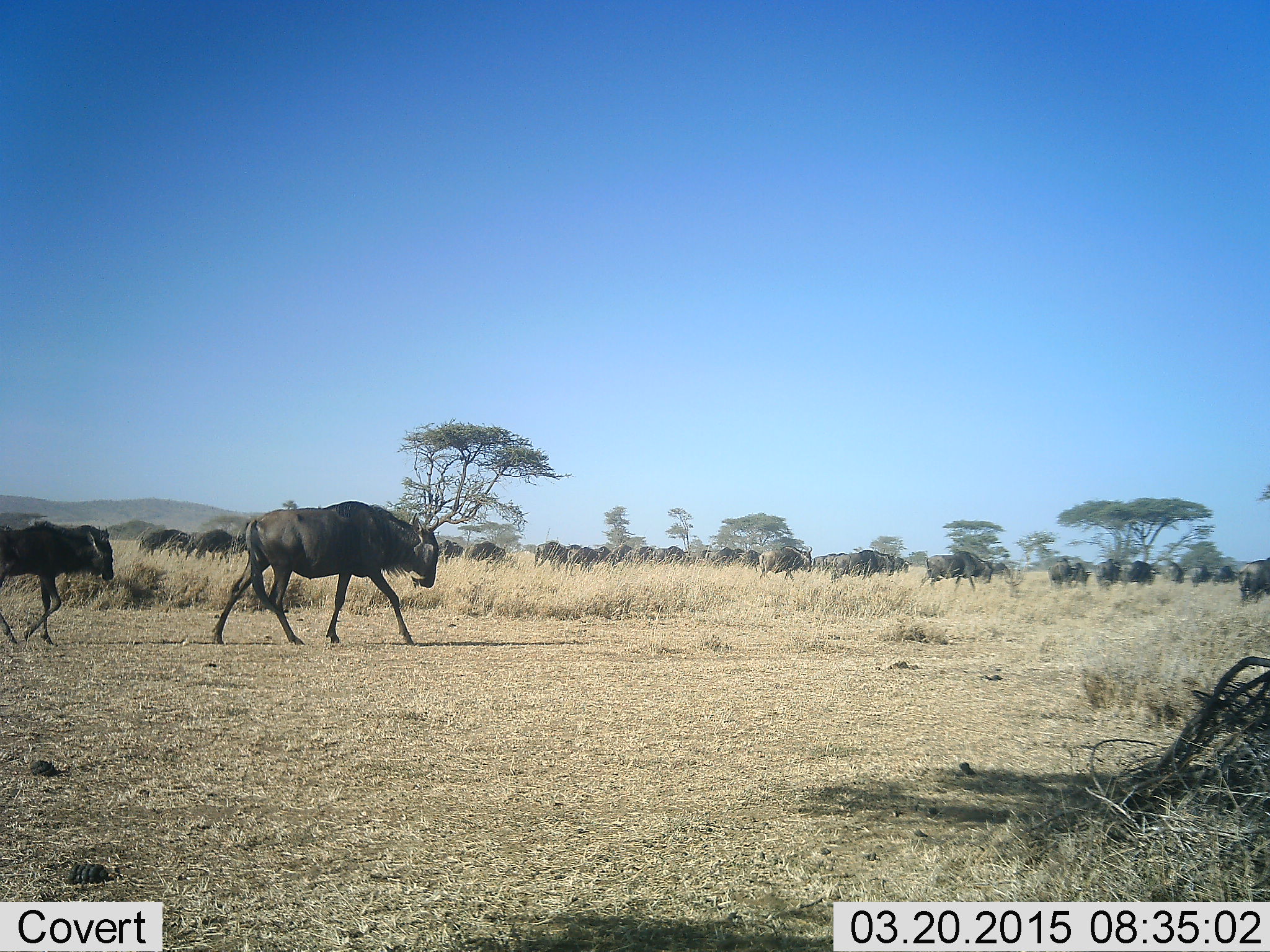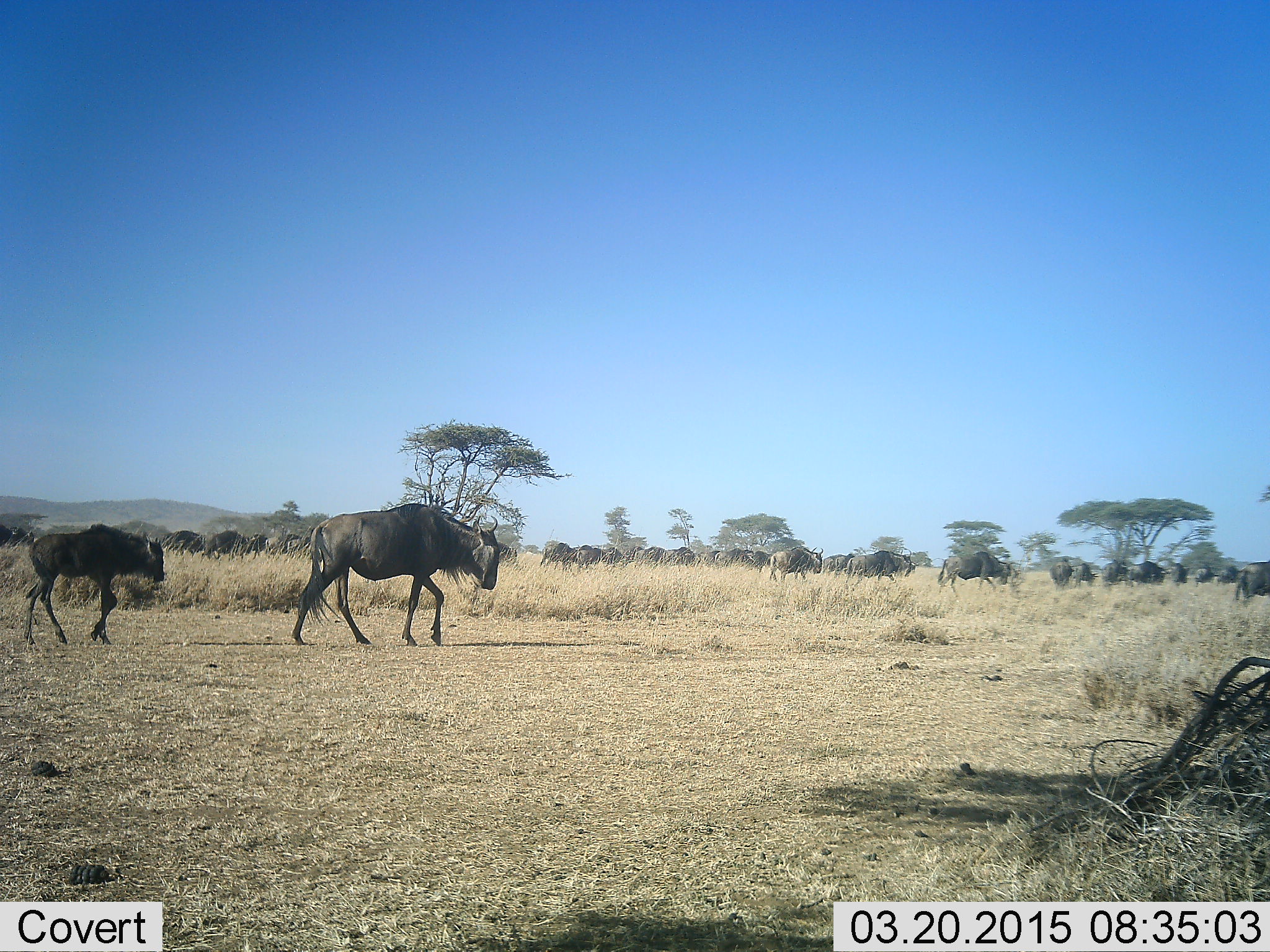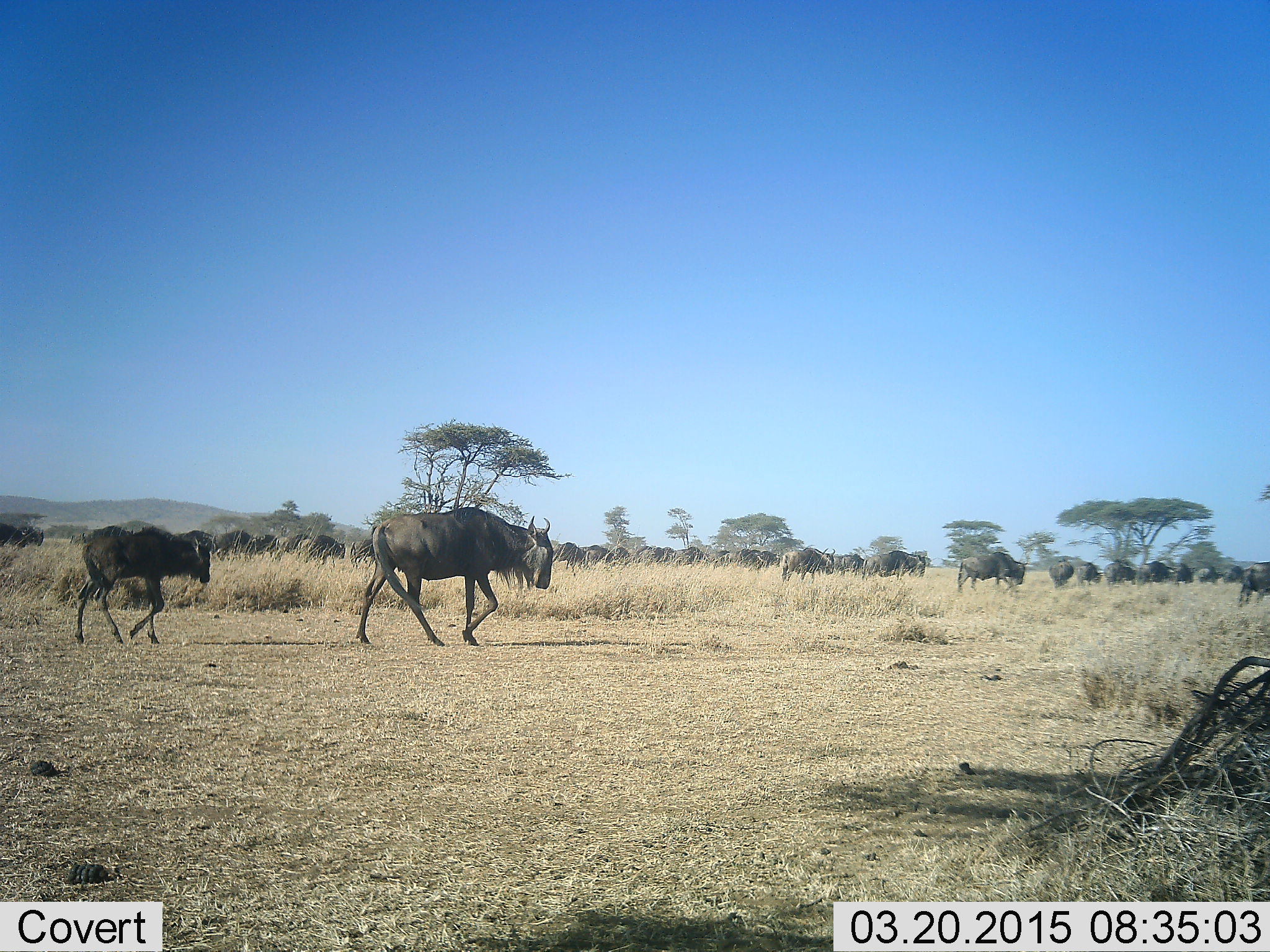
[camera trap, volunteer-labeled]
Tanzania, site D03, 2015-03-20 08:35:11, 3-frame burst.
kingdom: Animalia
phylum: Chordata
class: Mammalia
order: Artiodactyla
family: Bovidae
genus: Connochaetes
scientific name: Connochaetes taurinus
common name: blue wildebeest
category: wildebeest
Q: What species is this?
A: Wildebeest (blue wildebeest) (Connochaetes taurinus).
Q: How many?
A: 11-50.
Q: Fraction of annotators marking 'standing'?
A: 10%.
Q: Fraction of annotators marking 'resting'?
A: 0%.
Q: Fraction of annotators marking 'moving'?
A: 100%.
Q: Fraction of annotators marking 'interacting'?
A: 0%.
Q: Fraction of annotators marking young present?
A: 50%.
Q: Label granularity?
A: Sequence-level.